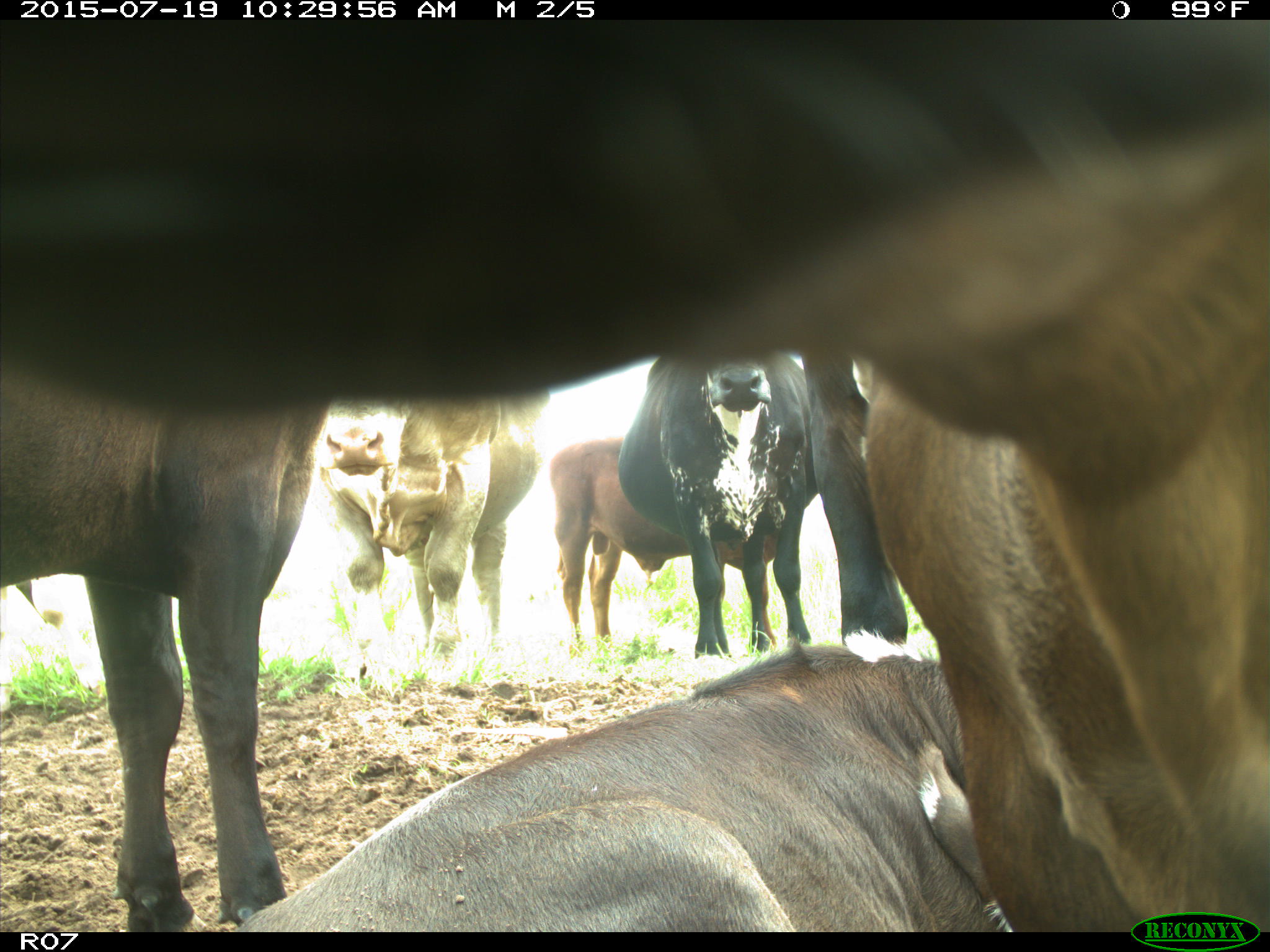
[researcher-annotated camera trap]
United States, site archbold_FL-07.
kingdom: Animalia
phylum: Chordata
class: Mammalia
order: Artiodactyla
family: Bovidae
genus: Bos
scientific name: Bos taurus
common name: domestic cow